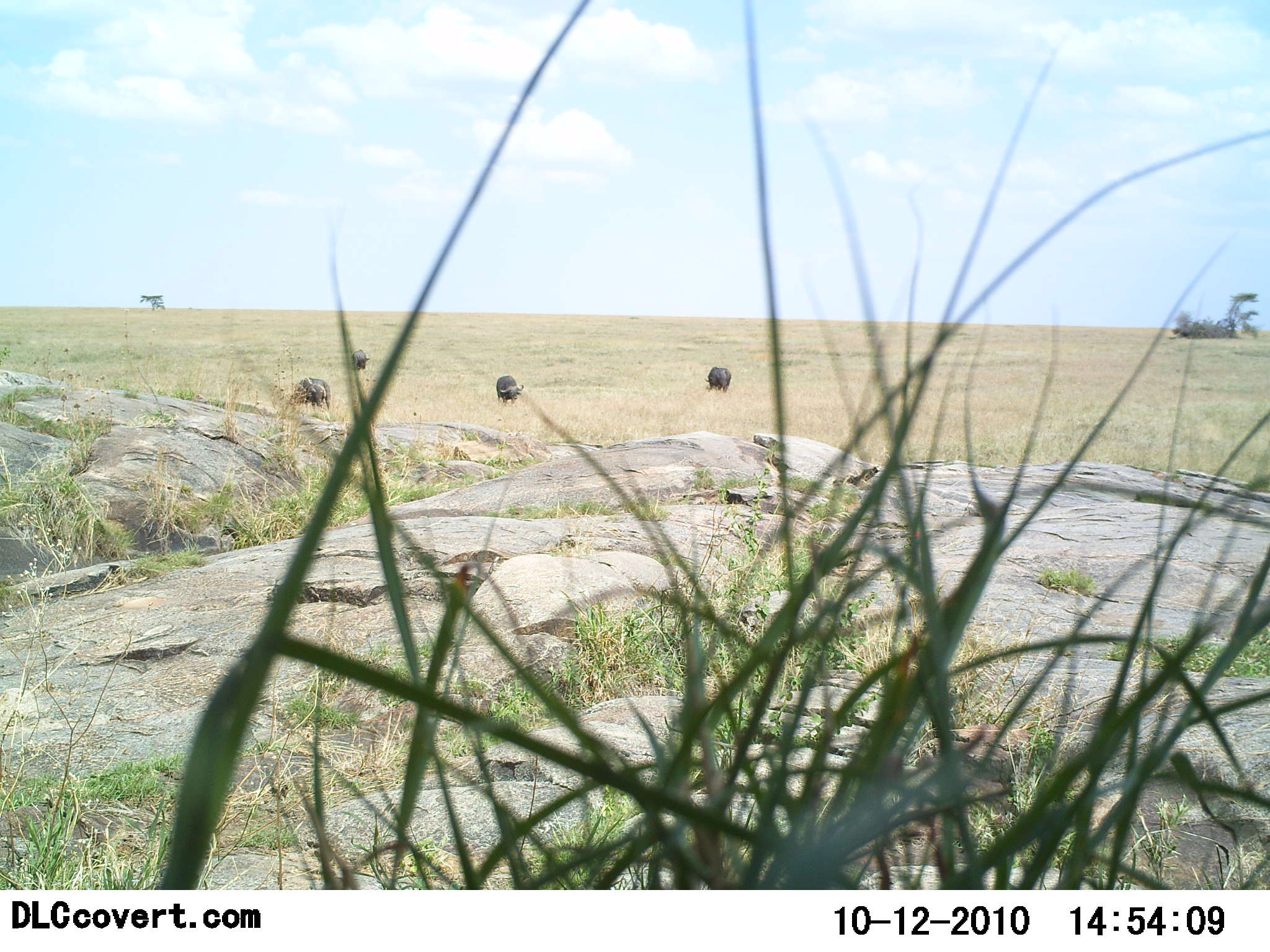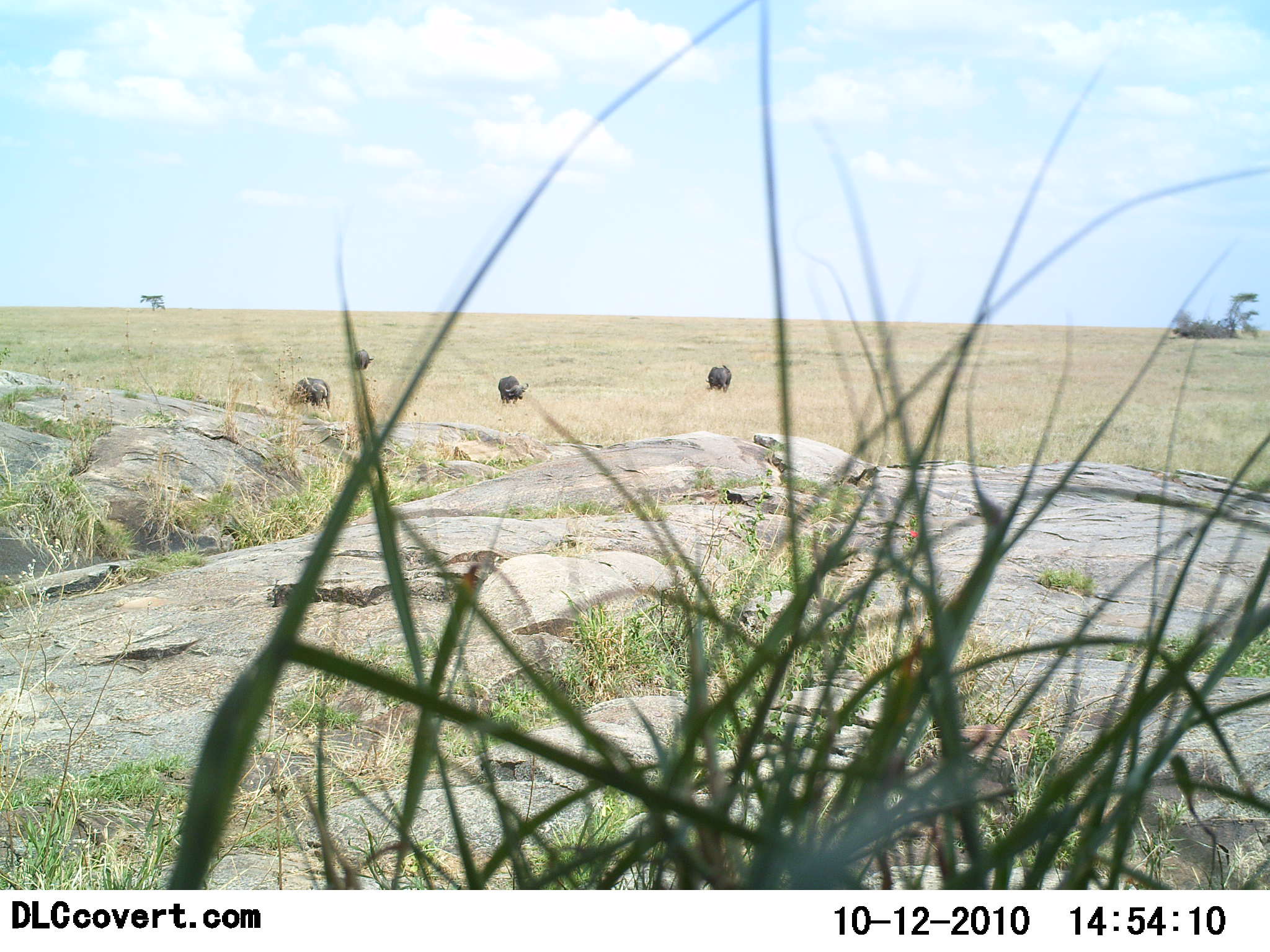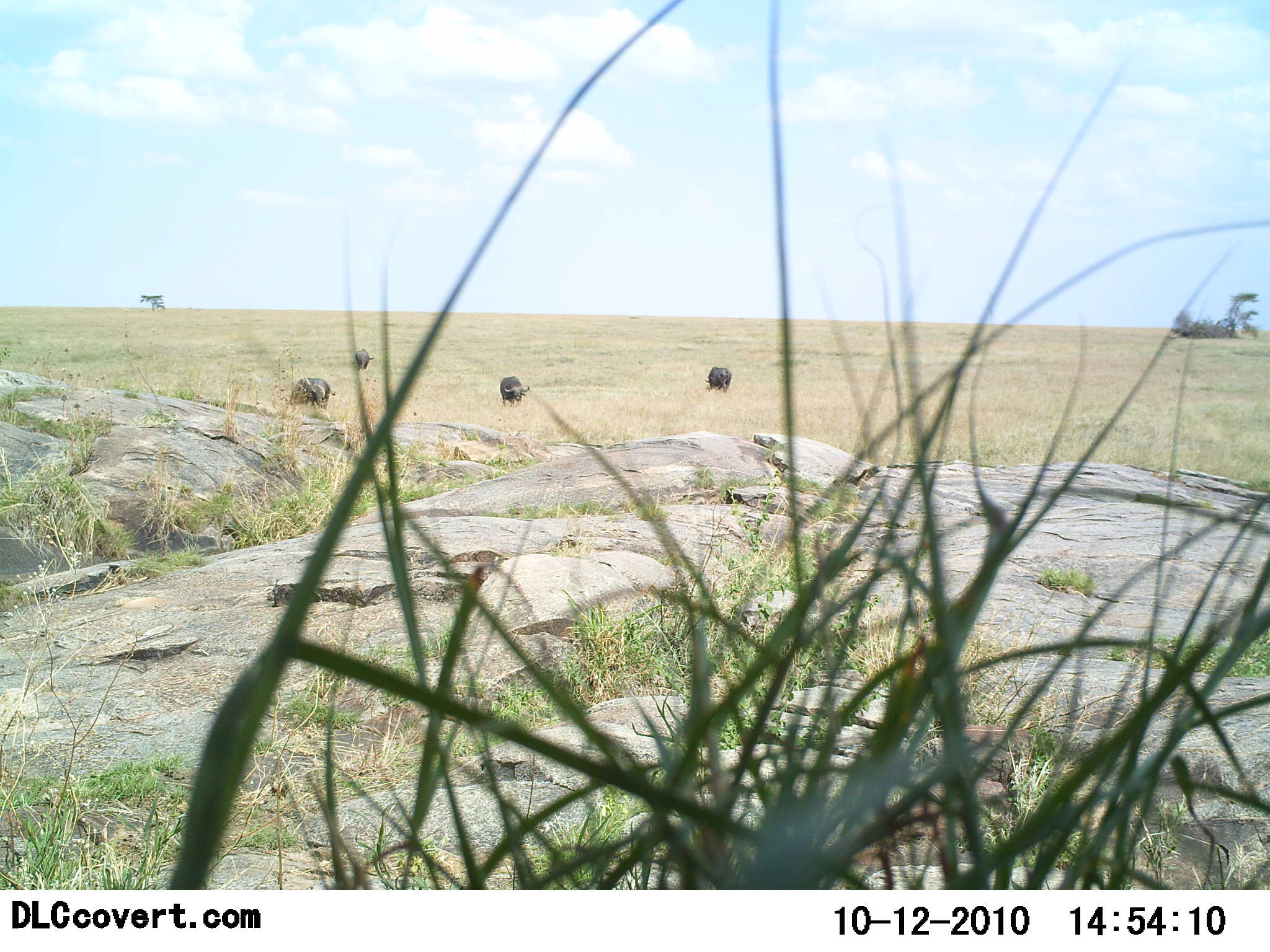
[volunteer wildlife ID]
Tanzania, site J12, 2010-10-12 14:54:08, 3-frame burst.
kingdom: Animalia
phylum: Chordata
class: Mammalia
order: Artiodactyla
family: Bovidae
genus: Syncerus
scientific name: Syncerus caffer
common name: cape buffalo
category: buffalo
Buffalo (cape buffalo) (Syncerus caffer), count 4. Behavior (volunteer vote fractions): standing 23%, resting 0%, moving 15%, interacting 0%. Young present (vote fraction): 0%. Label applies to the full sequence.